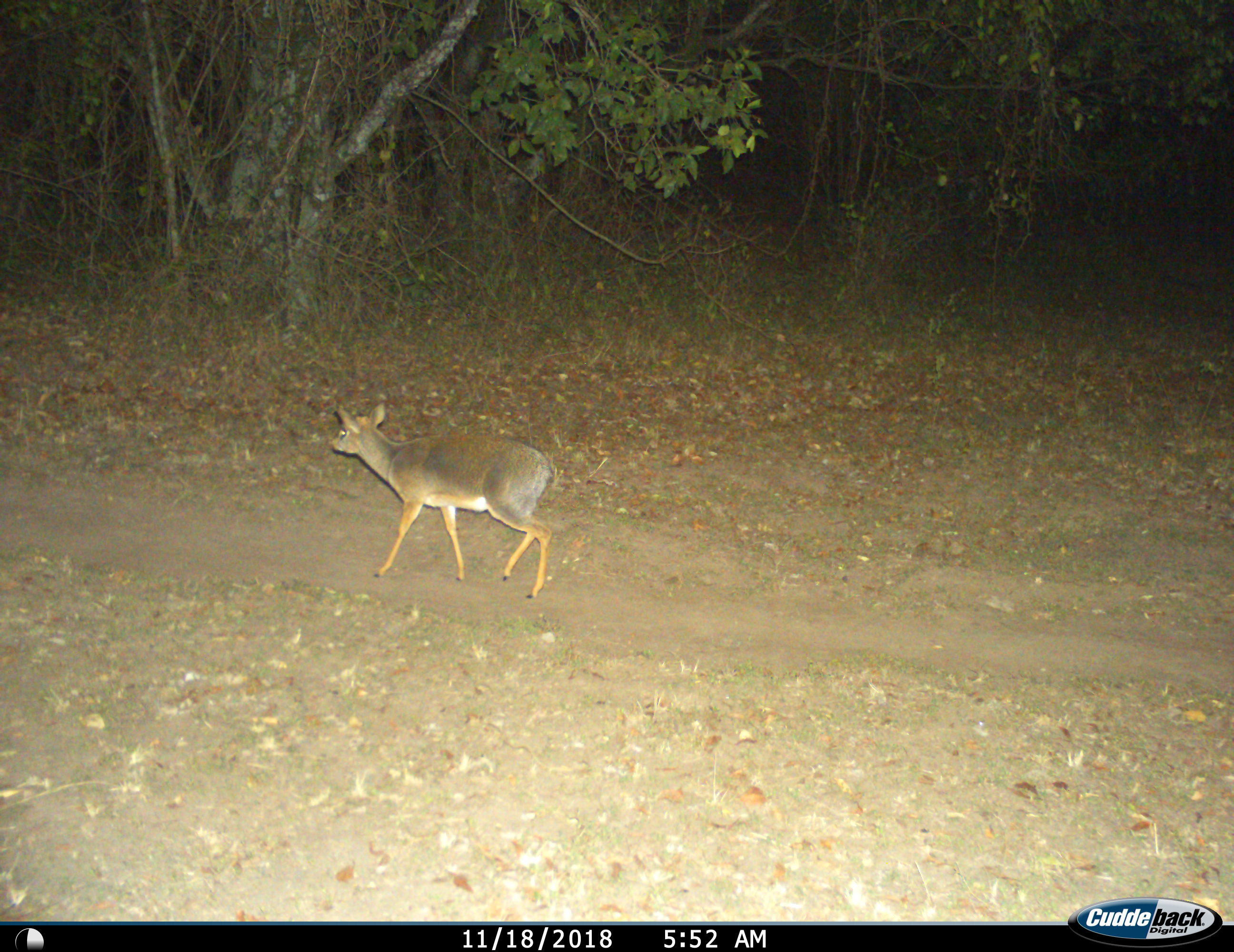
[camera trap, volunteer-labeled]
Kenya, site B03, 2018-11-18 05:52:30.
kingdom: Animalia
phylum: Chordata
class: Mammalia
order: Artiodactyla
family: Bovidae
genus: Madoqua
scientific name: Madoqua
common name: dikdik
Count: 1.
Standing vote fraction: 0%.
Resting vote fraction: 0%.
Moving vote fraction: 100%.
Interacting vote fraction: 0%.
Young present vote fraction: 0%.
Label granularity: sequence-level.